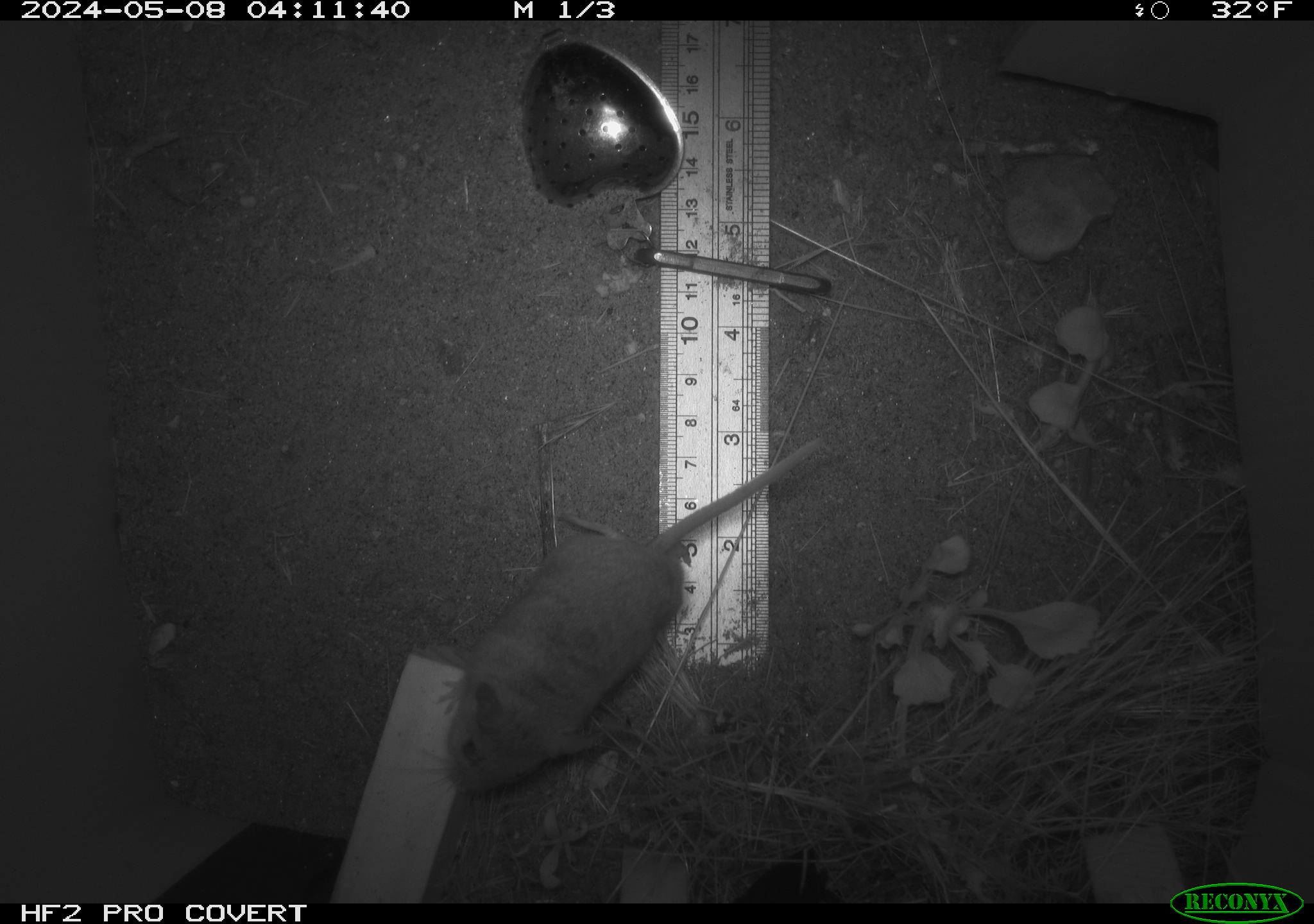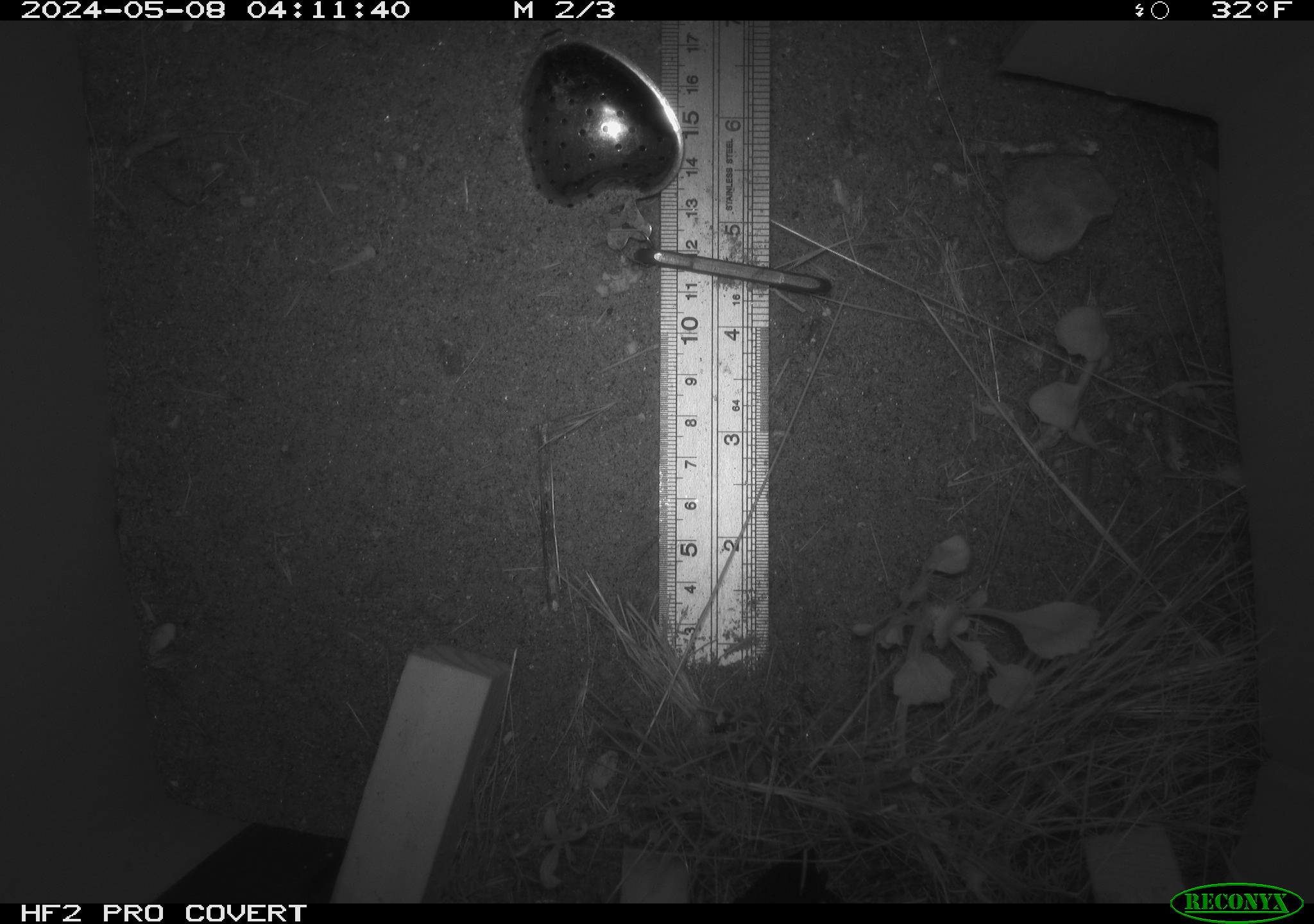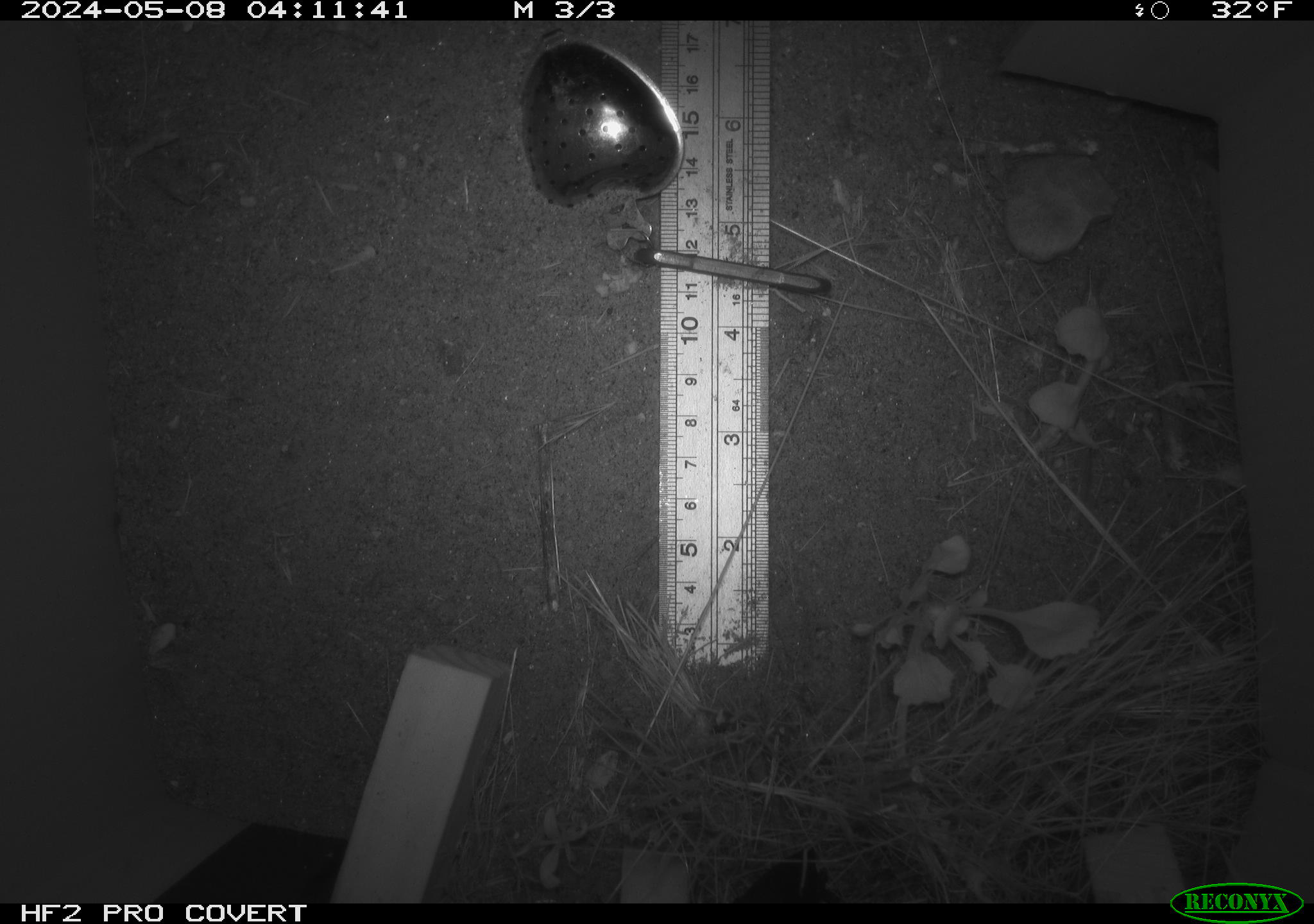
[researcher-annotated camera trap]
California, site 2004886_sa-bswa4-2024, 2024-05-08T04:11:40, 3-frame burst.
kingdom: Animalia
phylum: Chordata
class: Mammalia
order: Rodentia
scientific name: Rodentia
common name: mouse species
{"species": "mouse species (Rodentia)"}